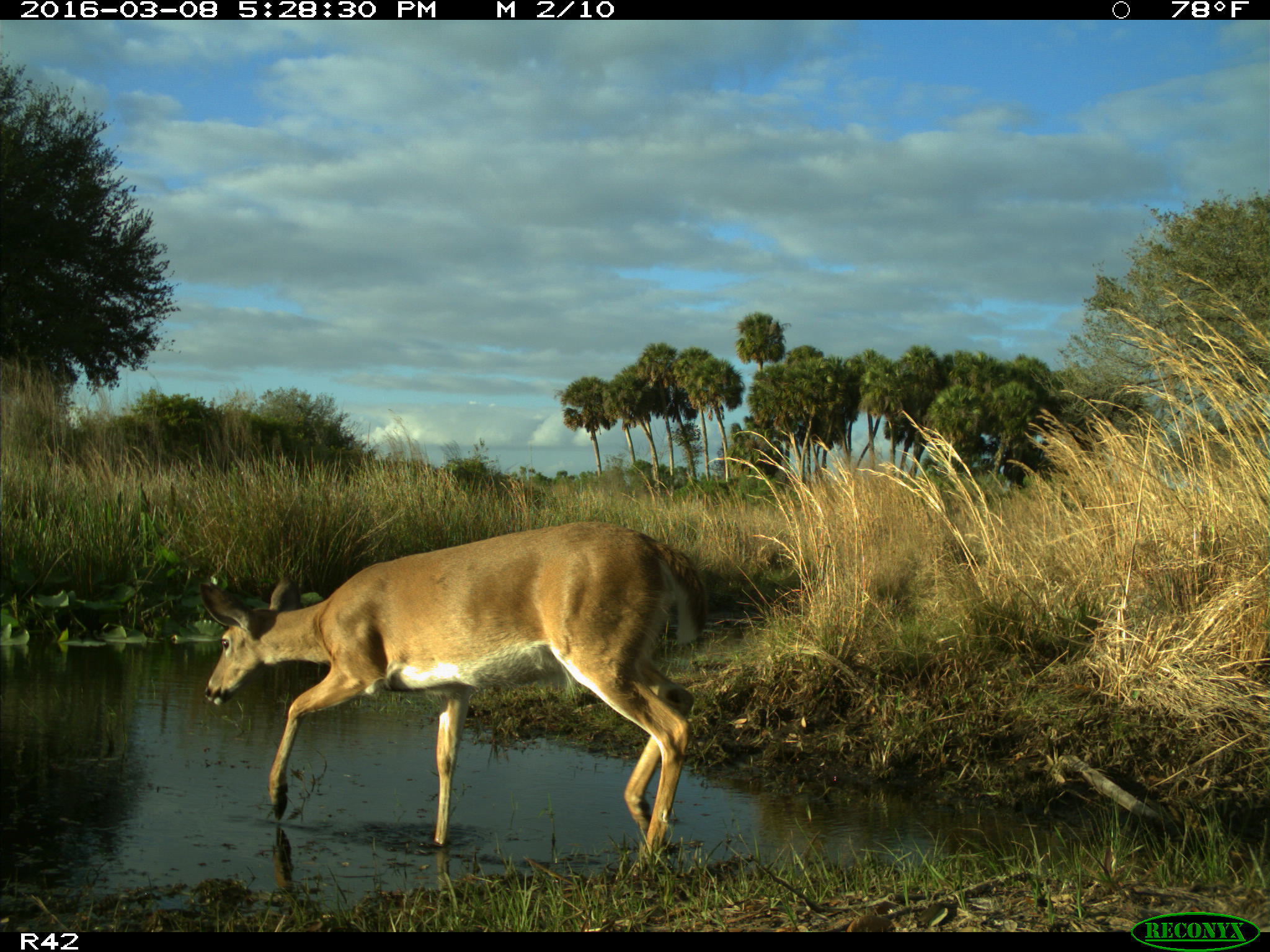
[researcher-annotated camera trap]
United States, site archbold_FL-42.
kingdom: Animalia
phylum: Chordata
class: Mammalia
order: Artiodactyla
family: Cervidae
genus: Odocoileus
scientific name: Odocoileus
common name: deer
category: unidentified deer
Unidentified deer (deer) (Odocoileus).